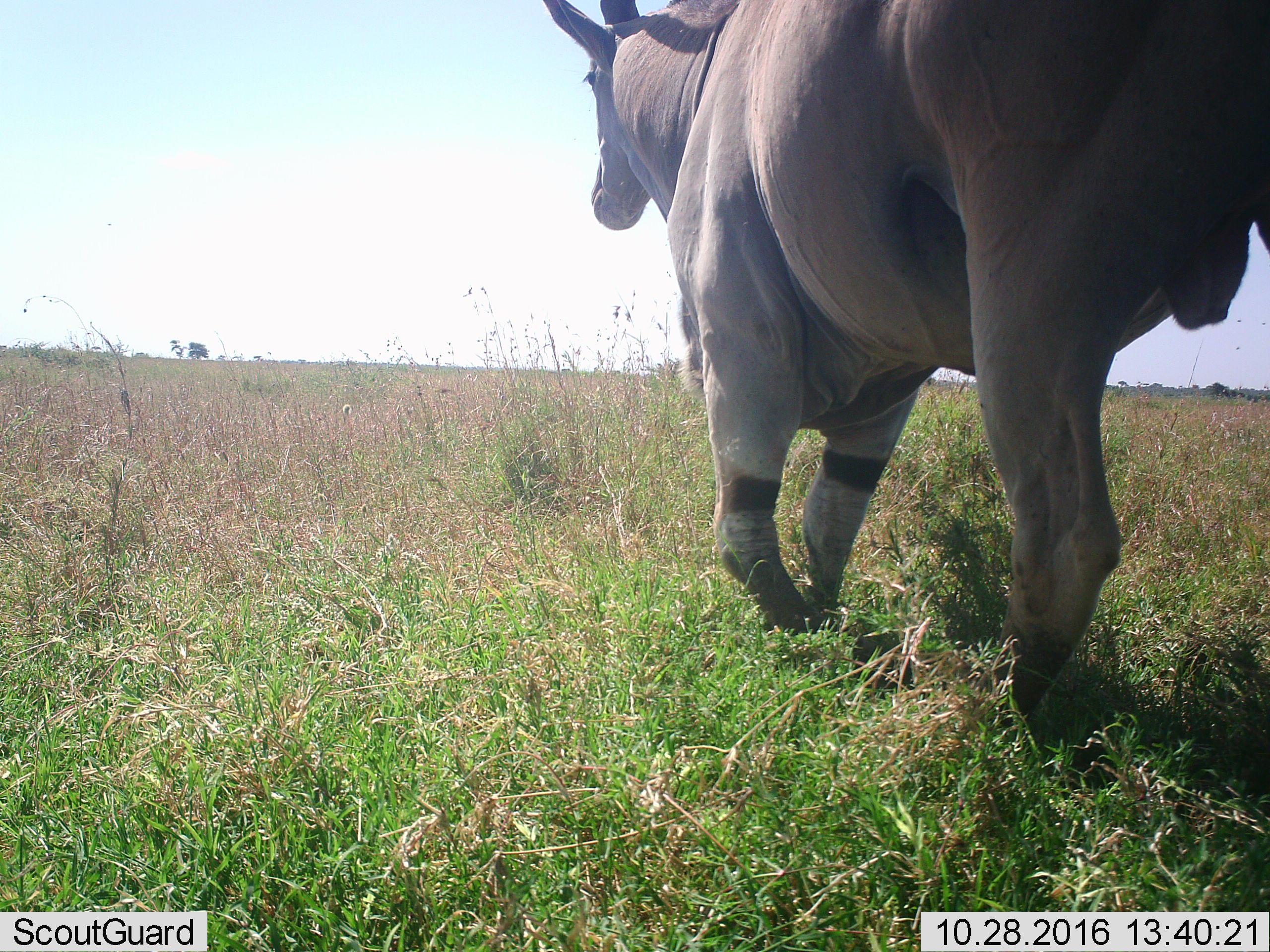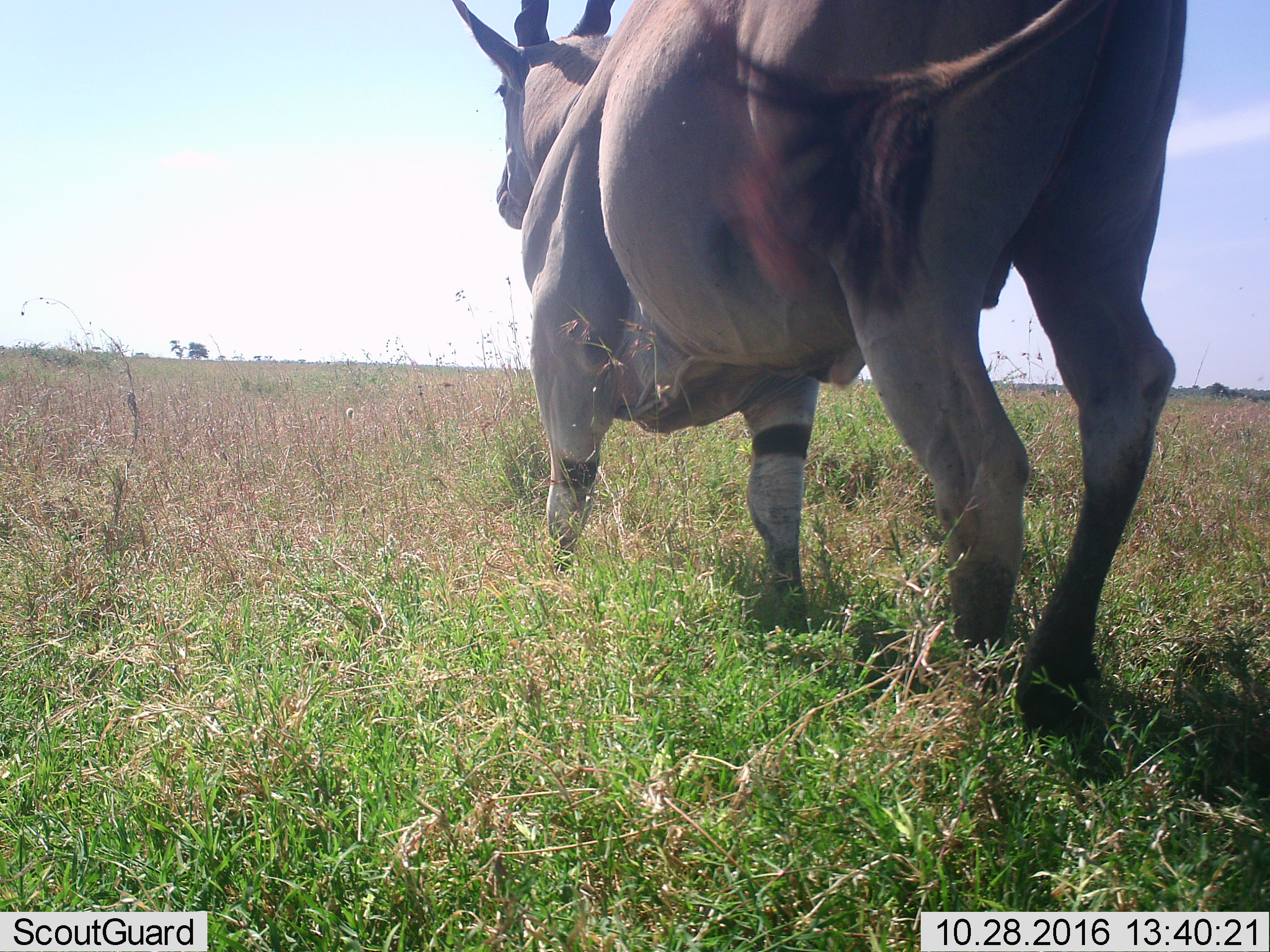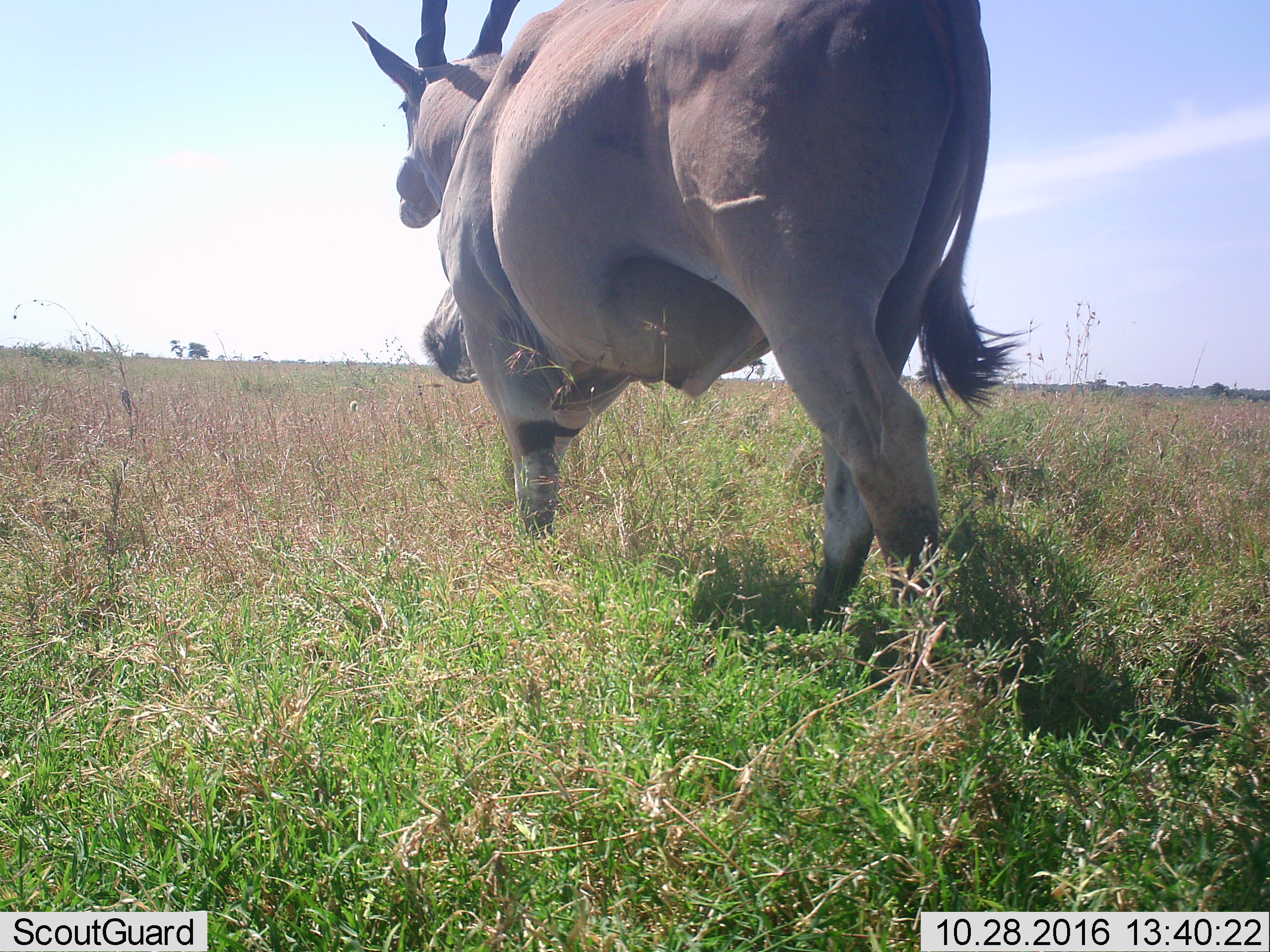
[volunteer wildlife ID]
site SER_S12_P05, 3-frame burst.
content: unidentified animal